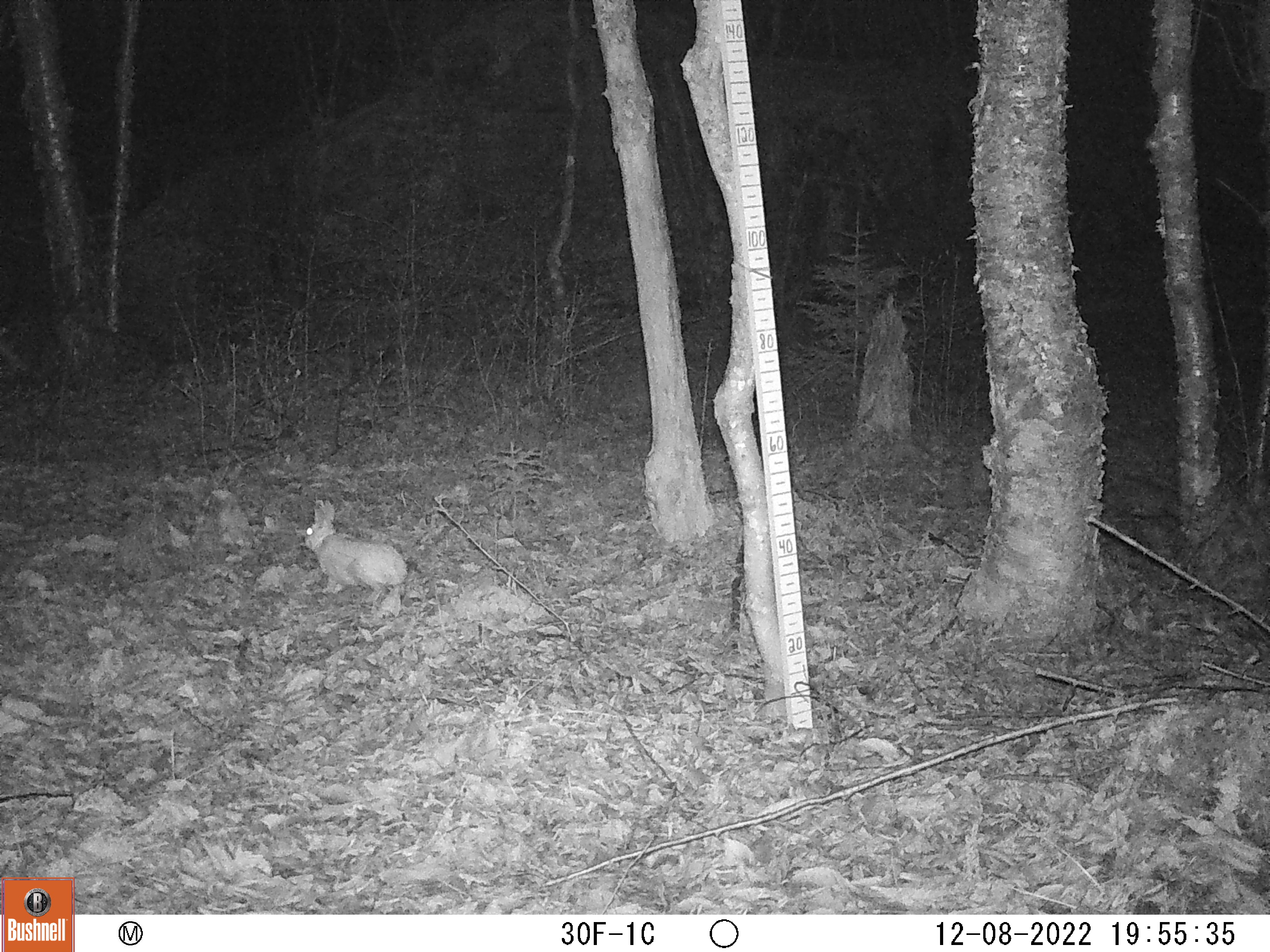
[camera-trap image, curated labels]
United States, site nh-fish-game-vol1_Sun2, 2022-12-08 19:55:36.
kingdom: Animalia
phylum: Chordata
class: Mammalia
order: Lagomorpha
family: Leporidae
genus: Lepus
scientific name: Lepus americanus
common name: snowshoe hare